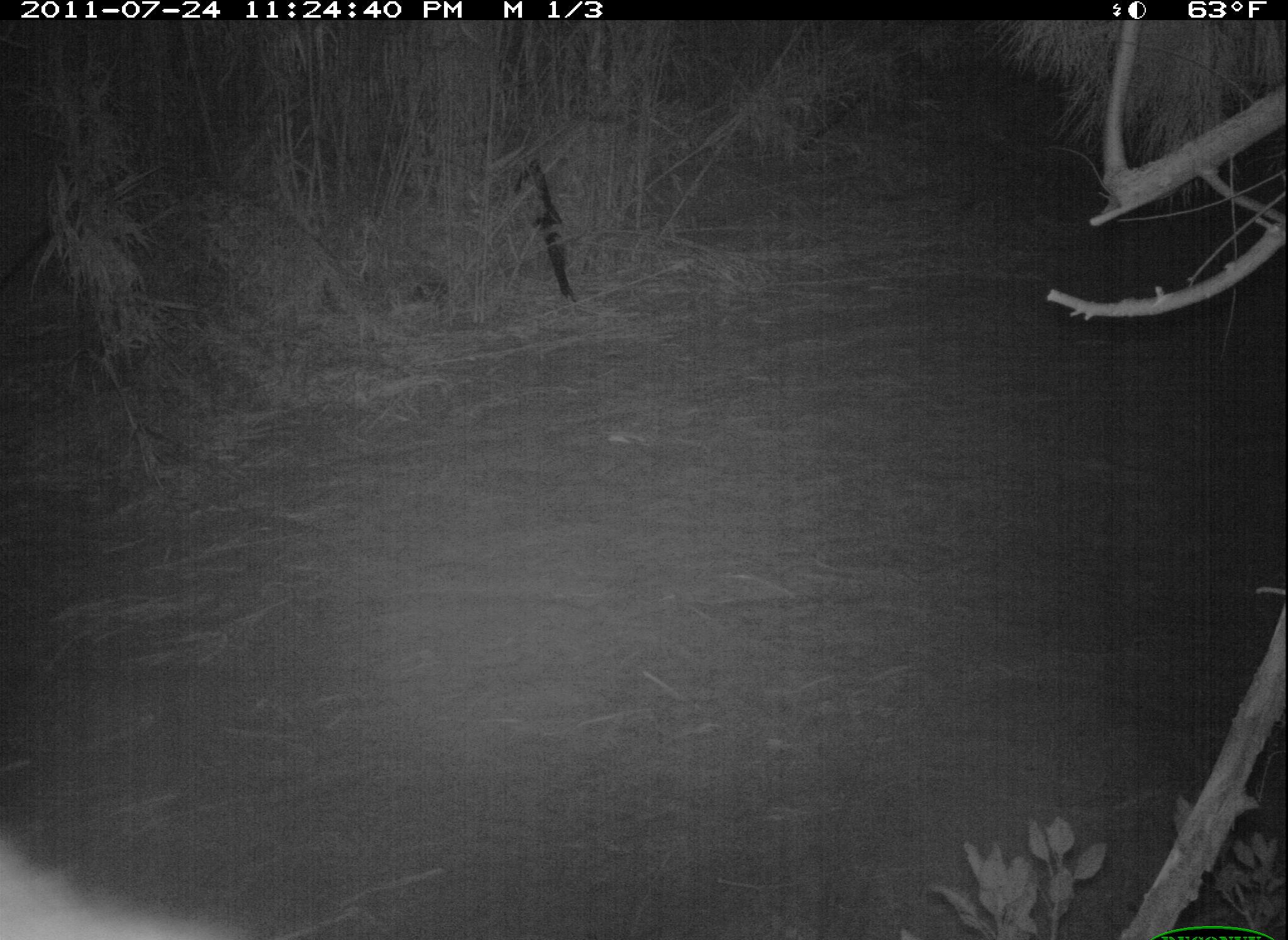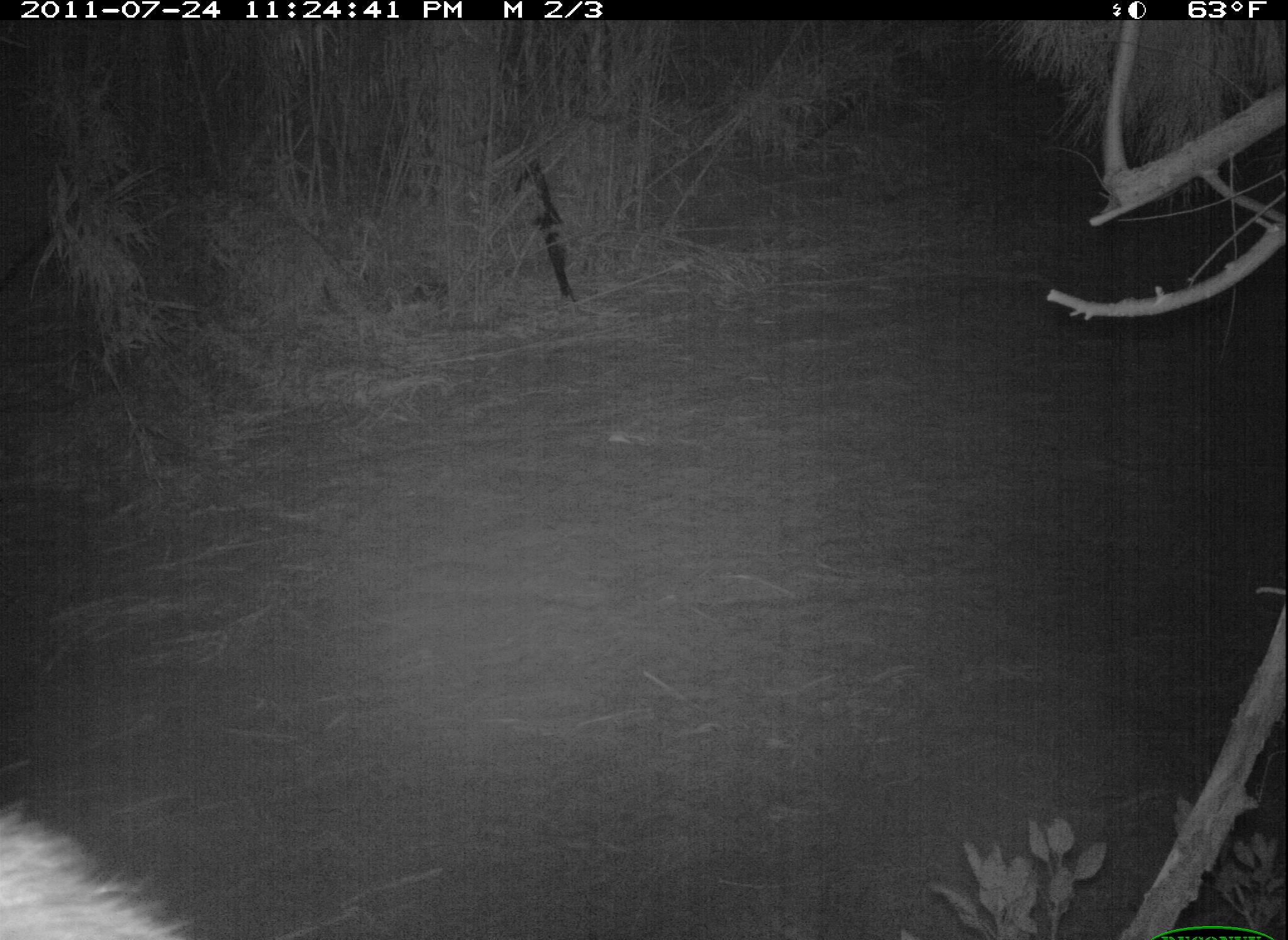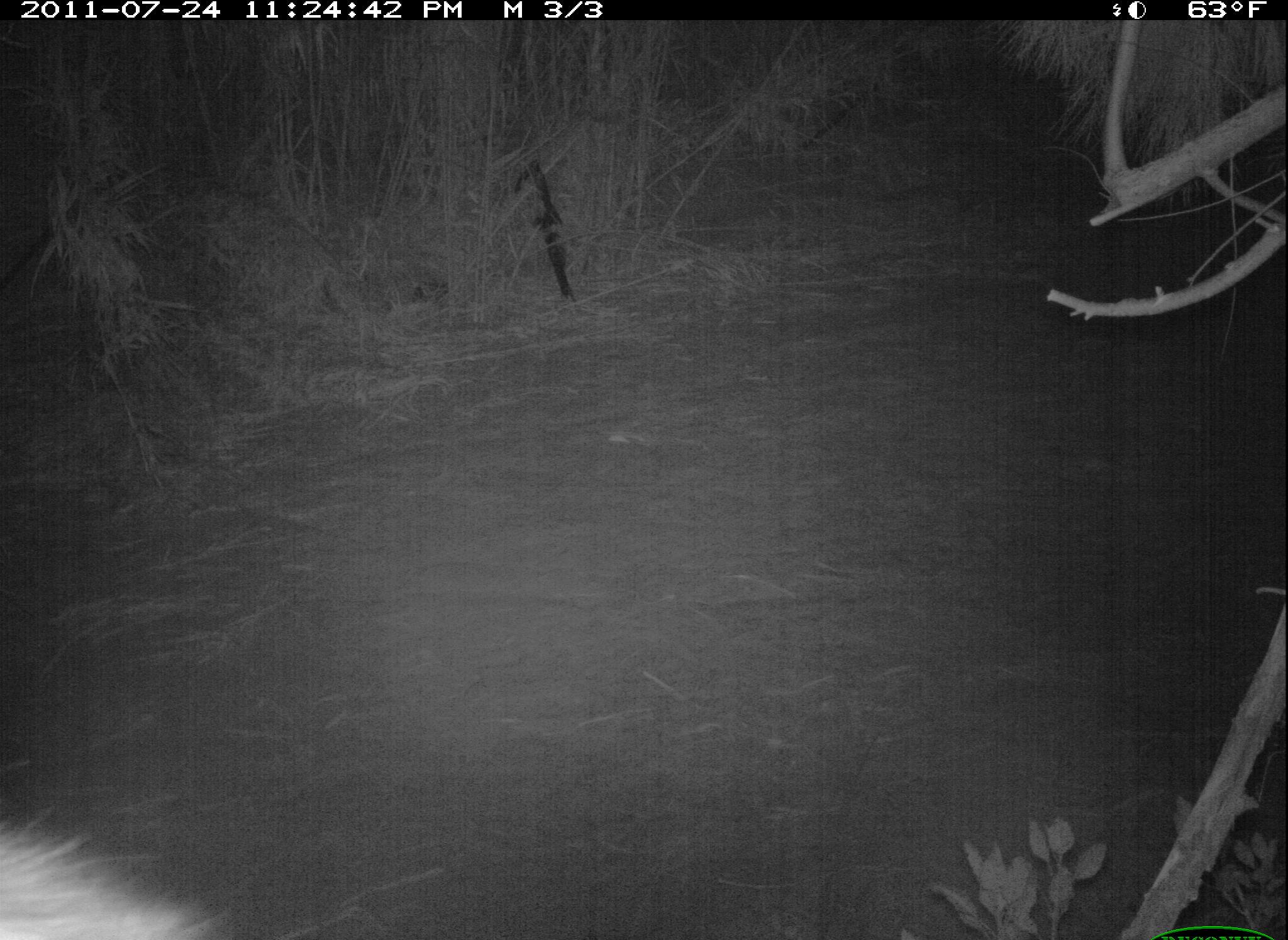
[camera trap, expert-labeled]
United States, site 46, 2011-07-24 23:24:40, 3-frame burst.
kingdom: Animalia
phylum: Chordata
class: Mammalia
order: Carnivora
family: Procyonidae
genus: Procyon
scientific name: Procyon lotor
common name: raccoon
Raccoon (Procyon lotor).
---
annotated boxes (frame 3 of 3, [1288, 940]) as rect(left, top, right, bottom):
raccoon: rect(5, 789, 262, 940)